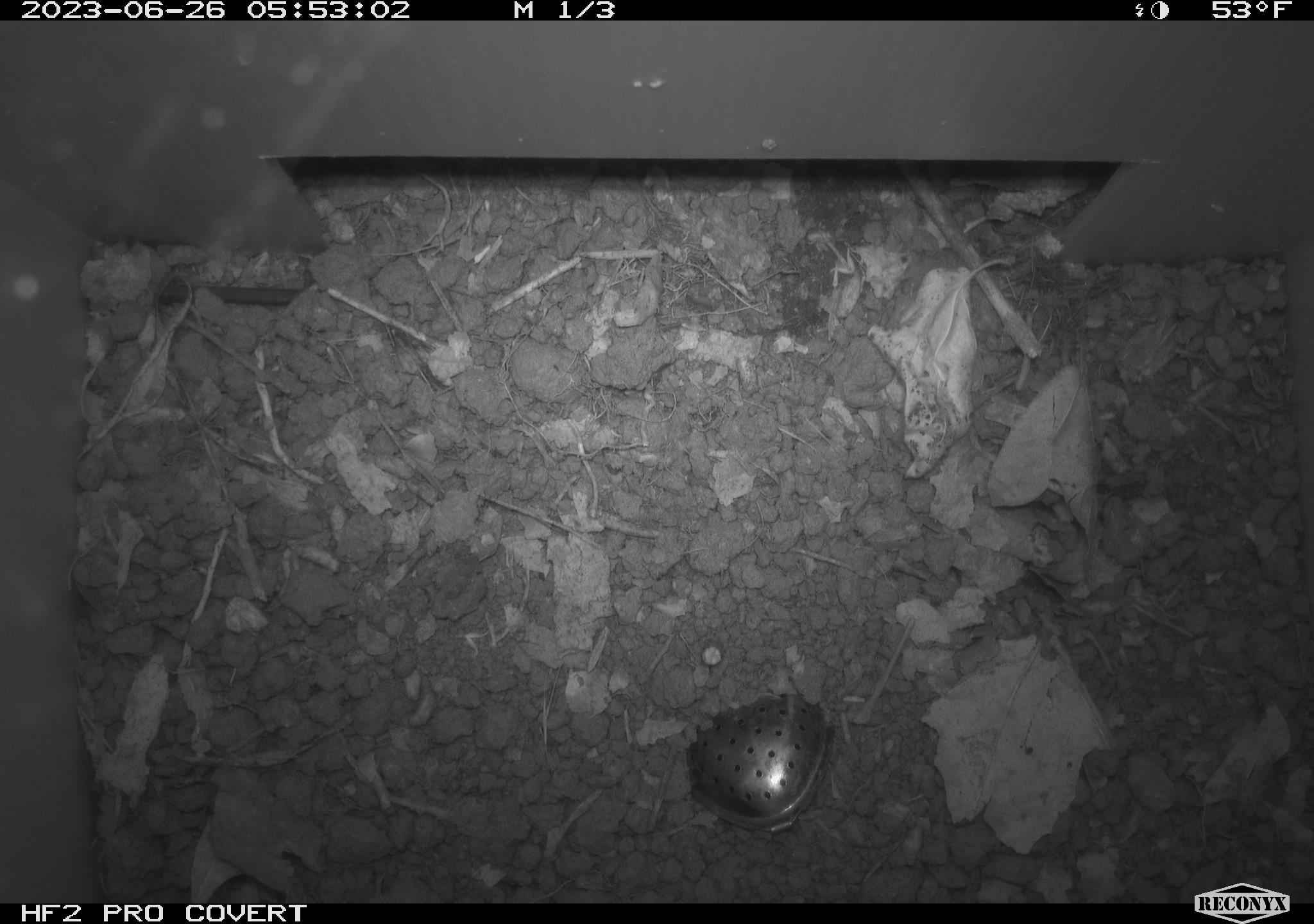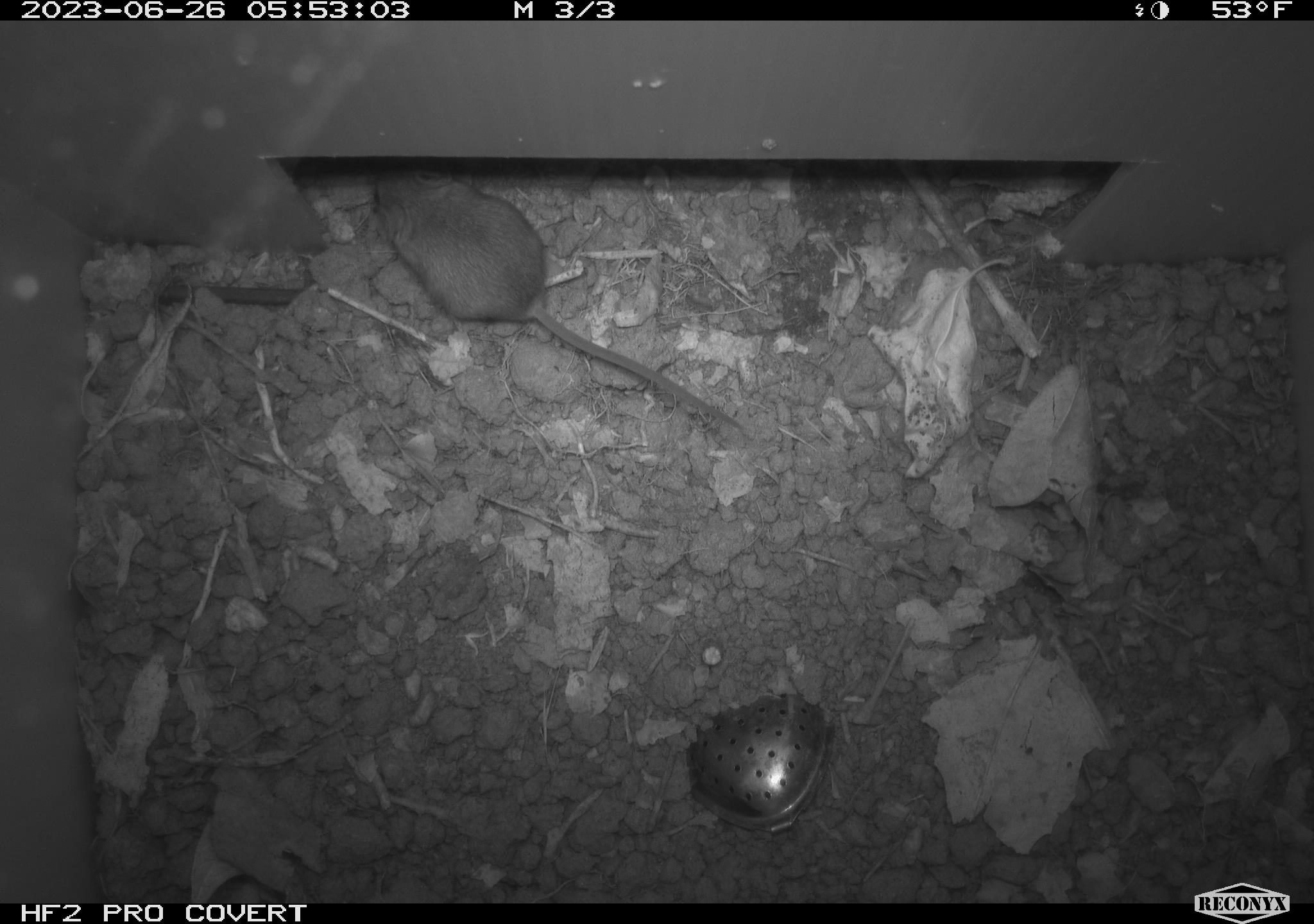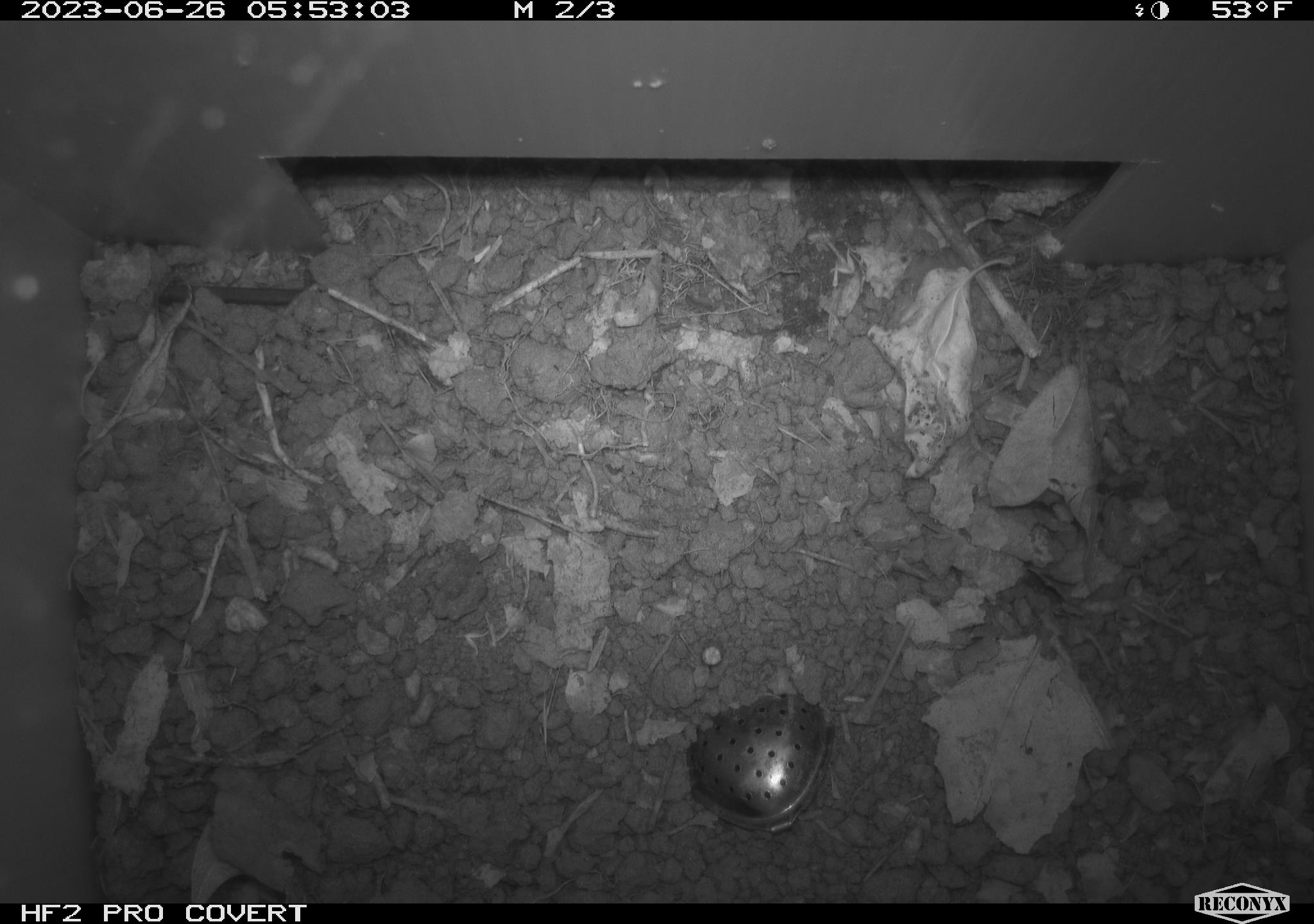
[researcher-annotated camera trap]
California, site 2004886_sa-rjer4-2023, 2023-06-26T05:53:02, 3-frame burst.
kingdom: Animalia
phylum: Chordata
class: Mammalia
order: Rodentia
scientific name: Rodentia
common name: mouse species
Mouse species (Rodentia).